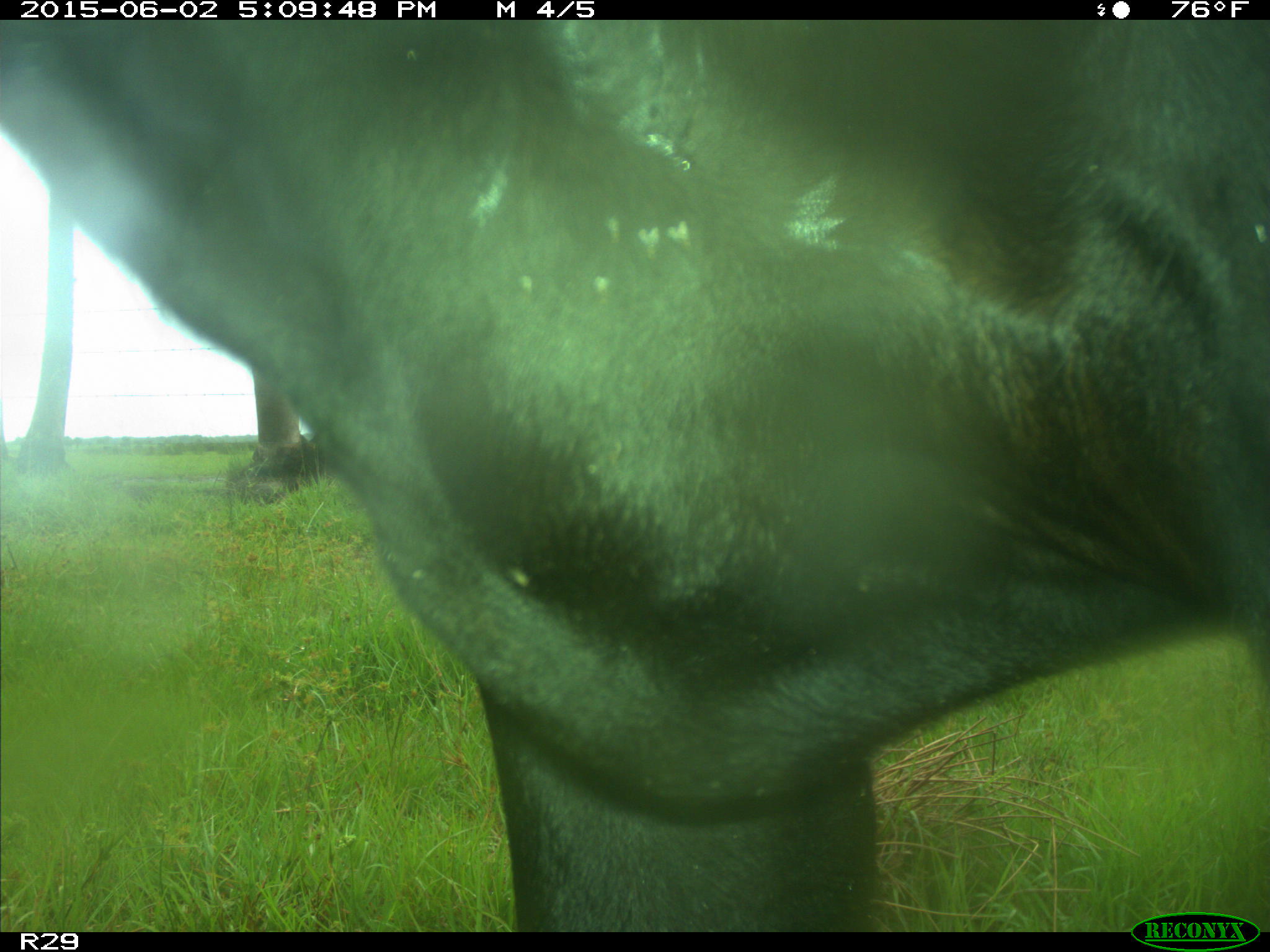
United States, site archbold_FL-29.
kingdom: Animalia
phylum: Chordata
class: Mammalia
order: Artiodactyla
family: Bovidae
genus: Bos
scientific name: Bos taurus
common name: domestic cow